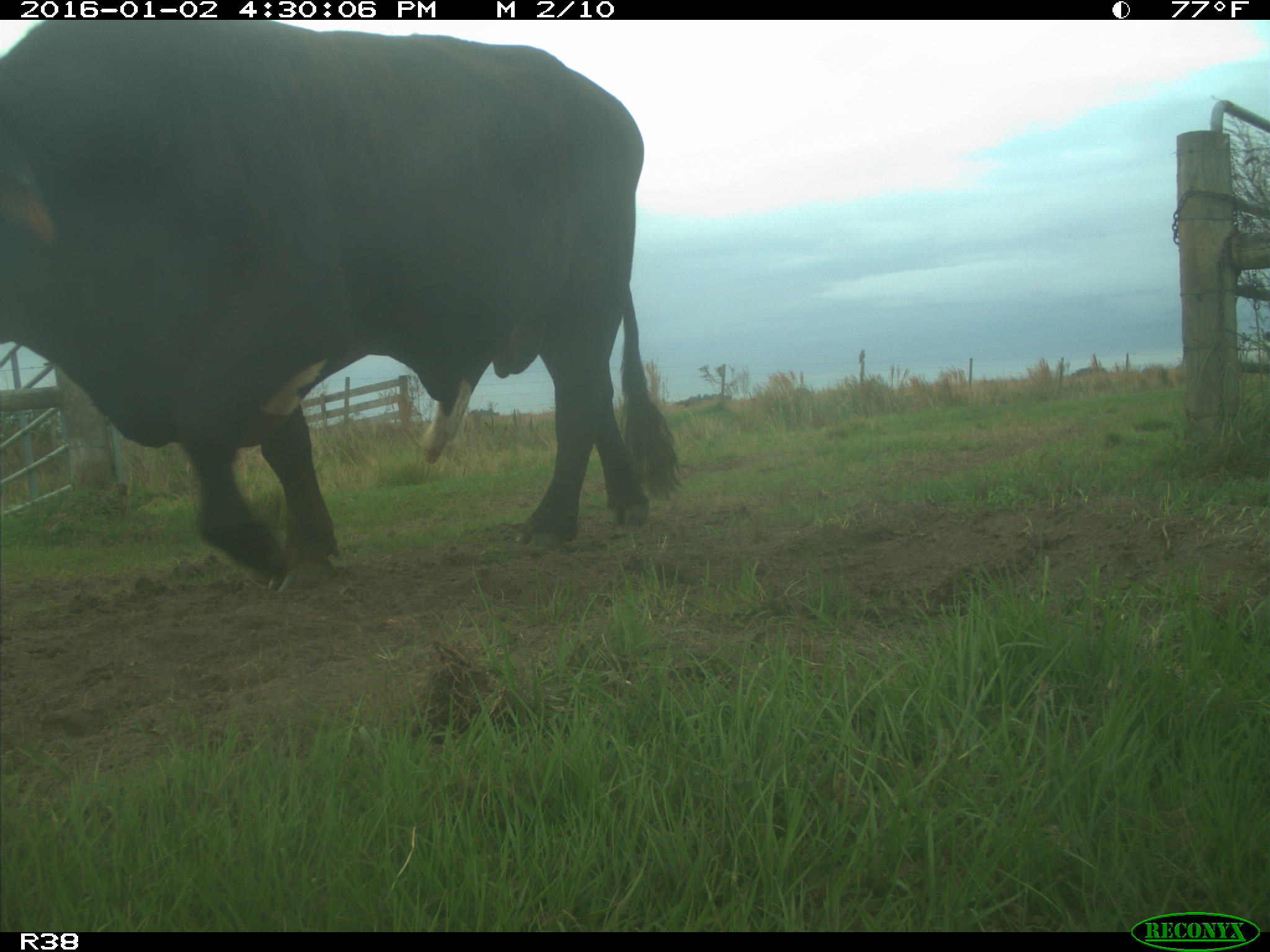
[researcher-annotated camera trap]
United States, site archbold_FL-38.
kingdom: Animalia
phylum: Chordata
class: Mammalia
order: Artiodactyla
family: Bovidae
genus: Bos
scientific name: Bos taurus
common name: domestic cow